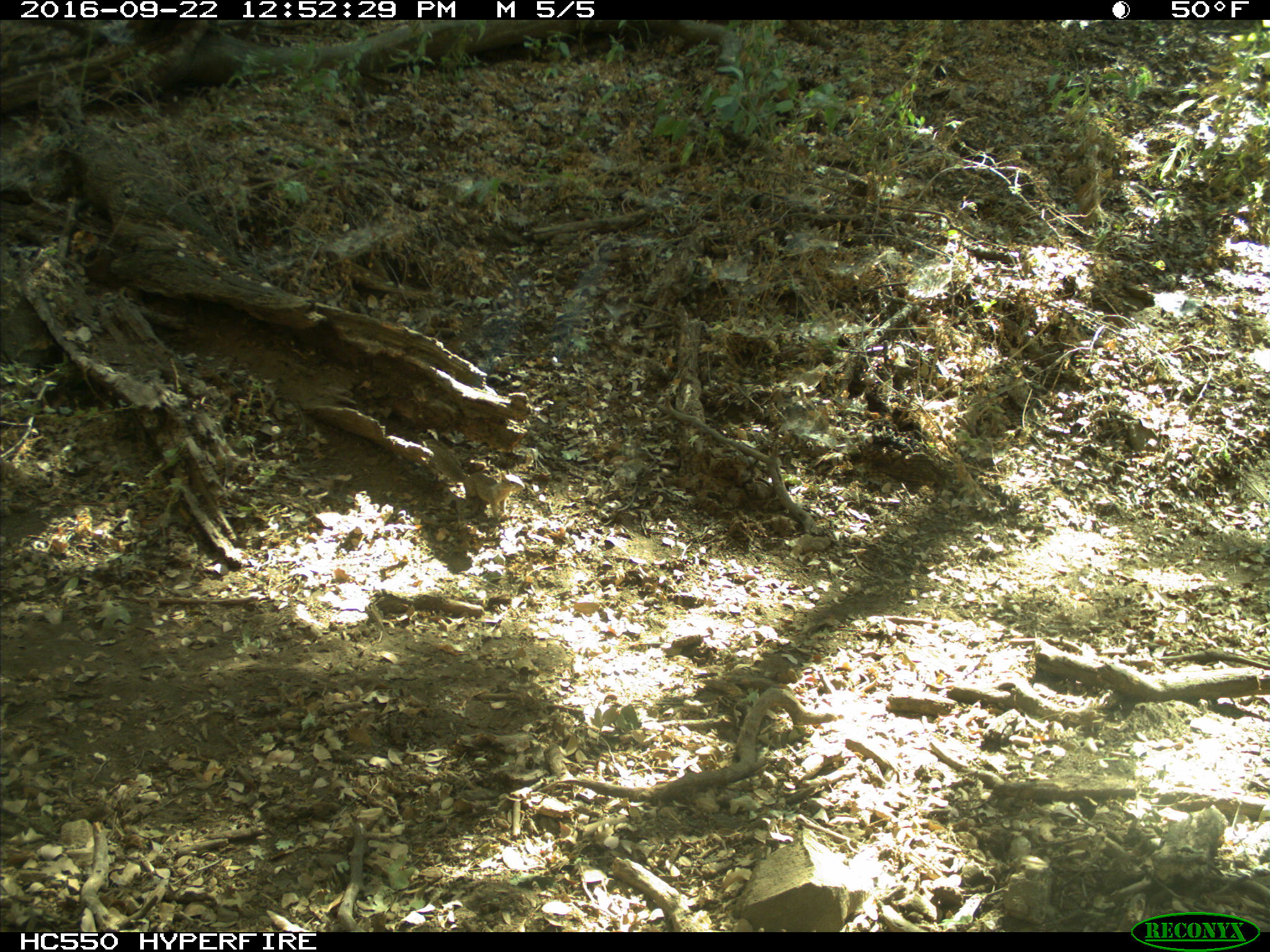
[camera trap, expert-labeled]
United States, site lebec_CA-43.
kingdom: Animalia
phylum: Chordata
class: Mammalia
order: Rodentia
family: Sciuridae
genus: Otospermophilus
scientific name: Otospermophilus beecheyi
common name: california ground squirrel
Otospermophilus beecheyi (california ground squirrel).